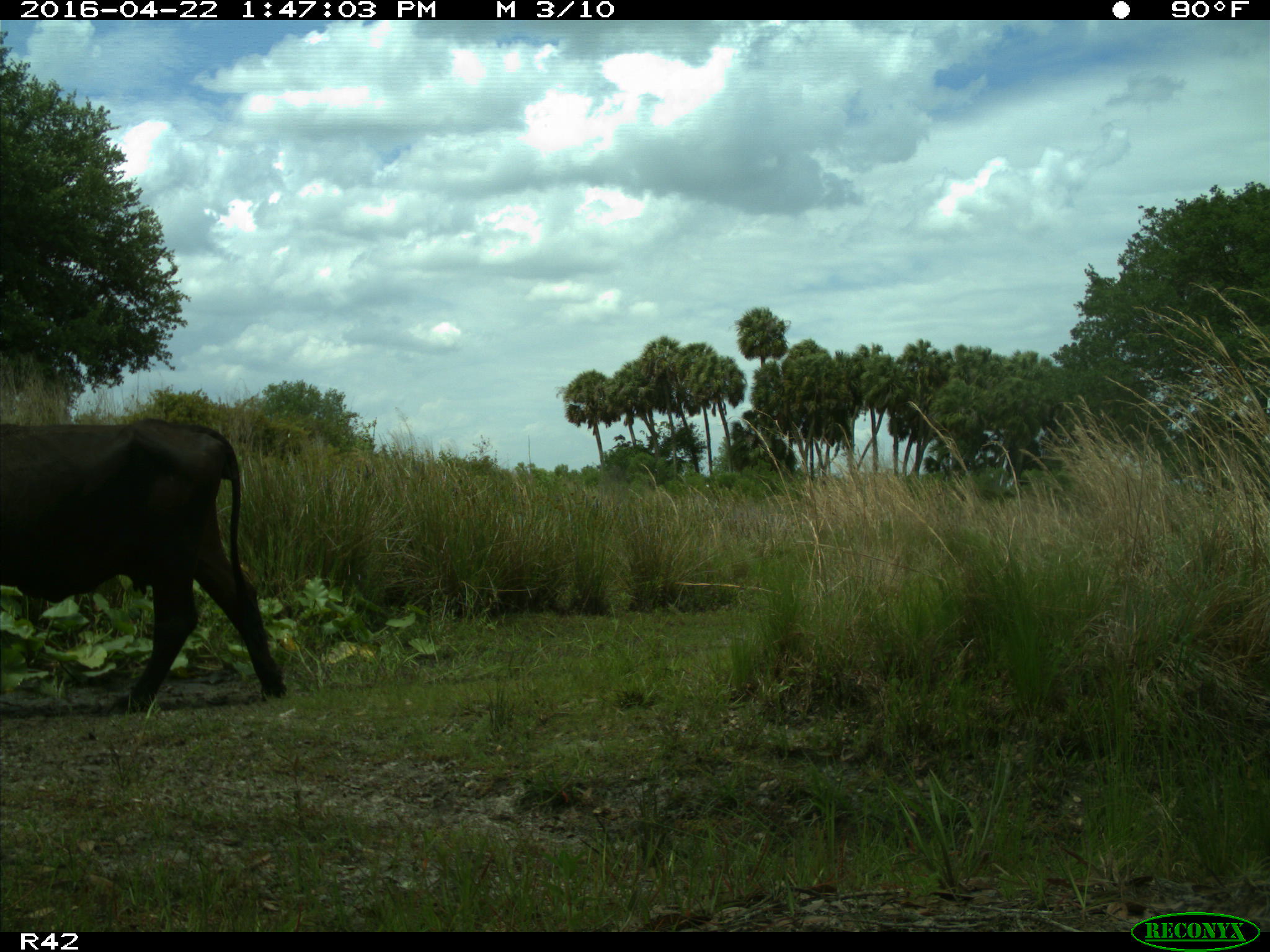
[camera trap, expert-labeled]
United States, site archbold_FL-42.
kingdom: Animalia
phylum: Chordata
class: Mammalia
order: Artiodactyla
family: Bovidae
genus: Bos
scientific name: Bos taurus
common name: domestic cow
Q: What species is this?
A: Bos taurus (domestic cow).